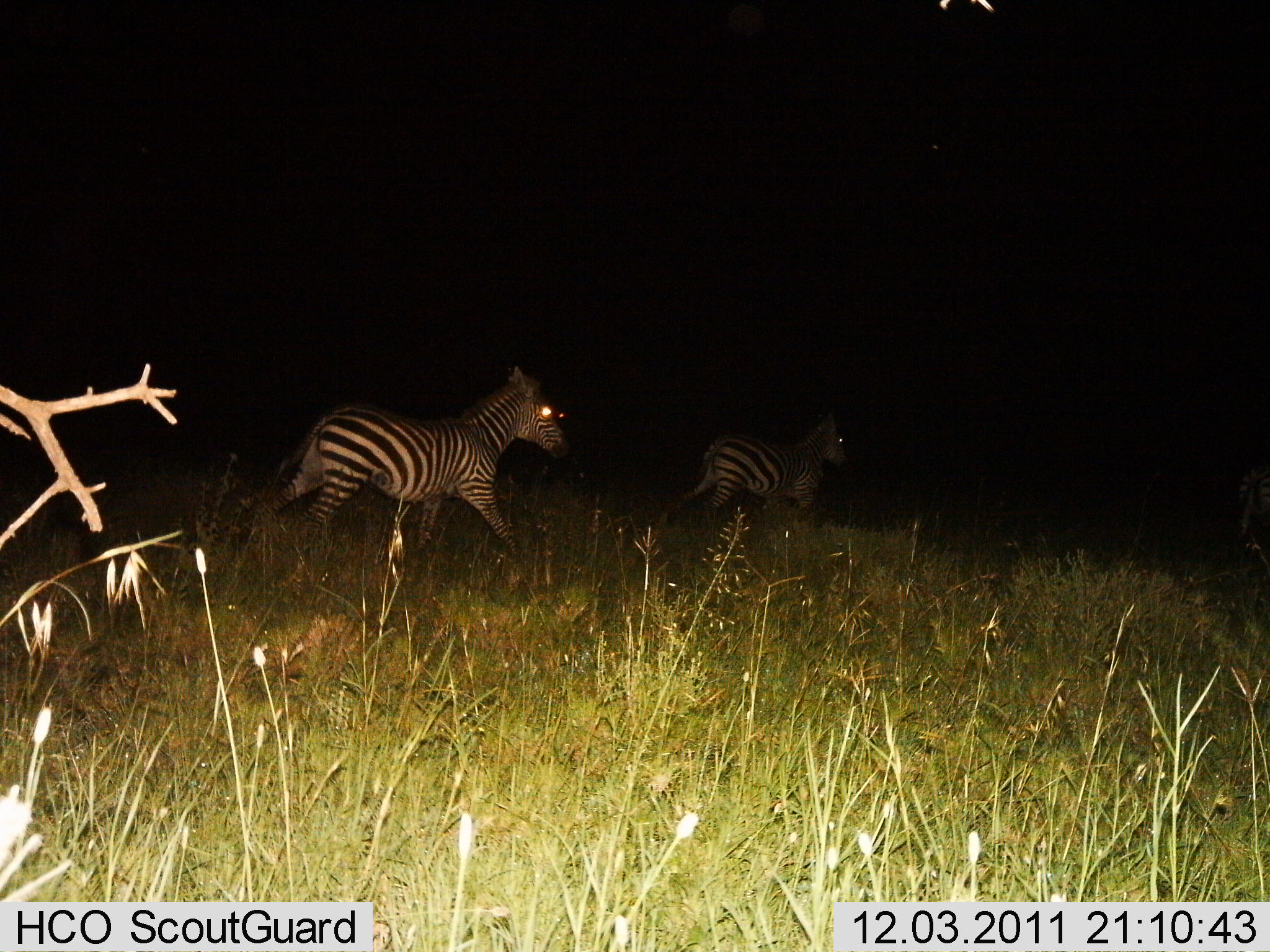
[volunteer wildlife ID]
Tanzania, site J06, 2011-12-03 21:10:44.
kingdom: Animalia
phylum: Chordata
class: Mammalia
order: Perissodactyla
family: Equidae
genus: Equus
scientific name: Equus quagga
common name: plains zebra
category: zebra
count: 2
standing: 0%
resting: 0%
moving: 100%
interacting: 0%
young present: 0%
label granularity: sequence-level